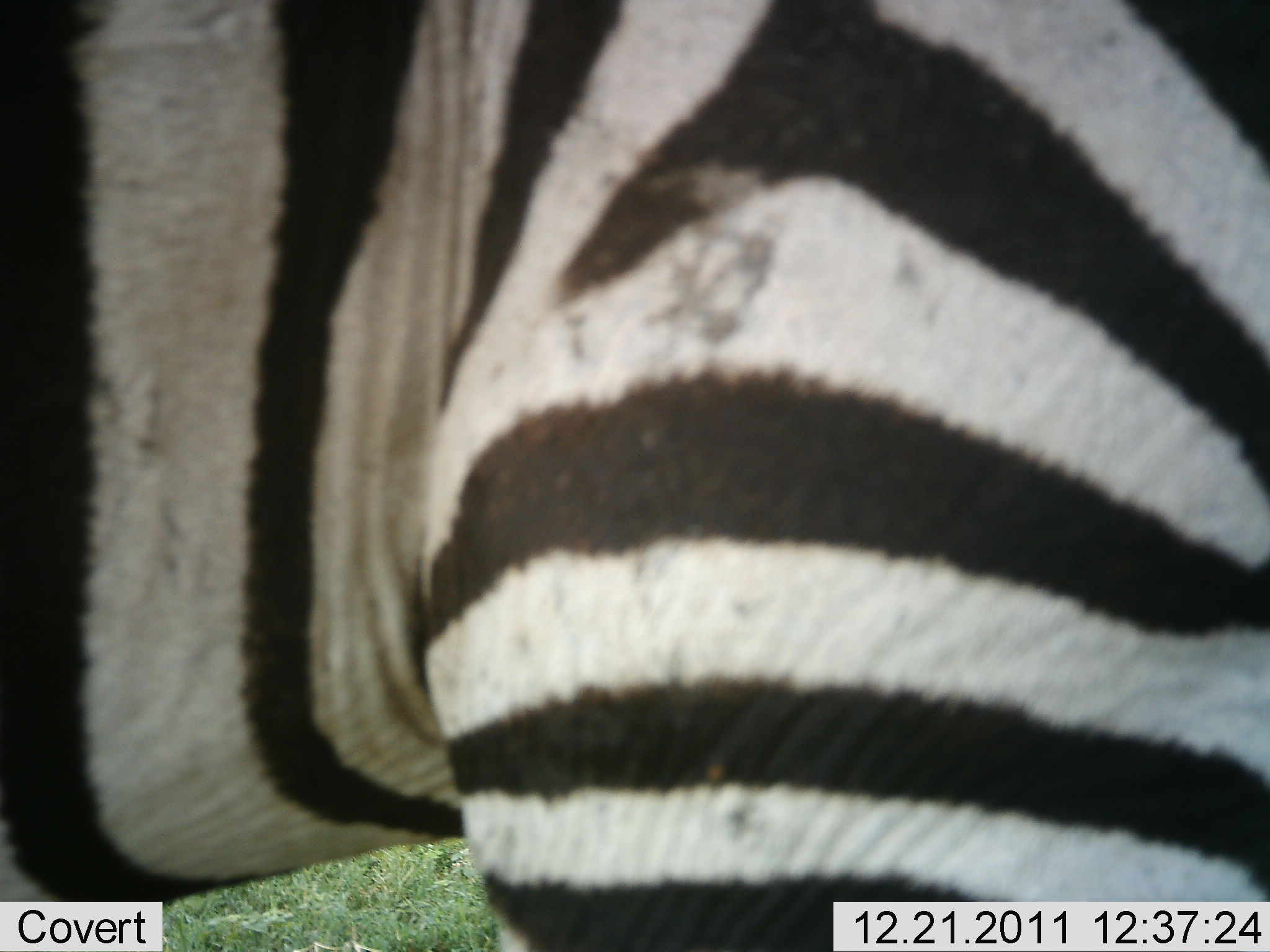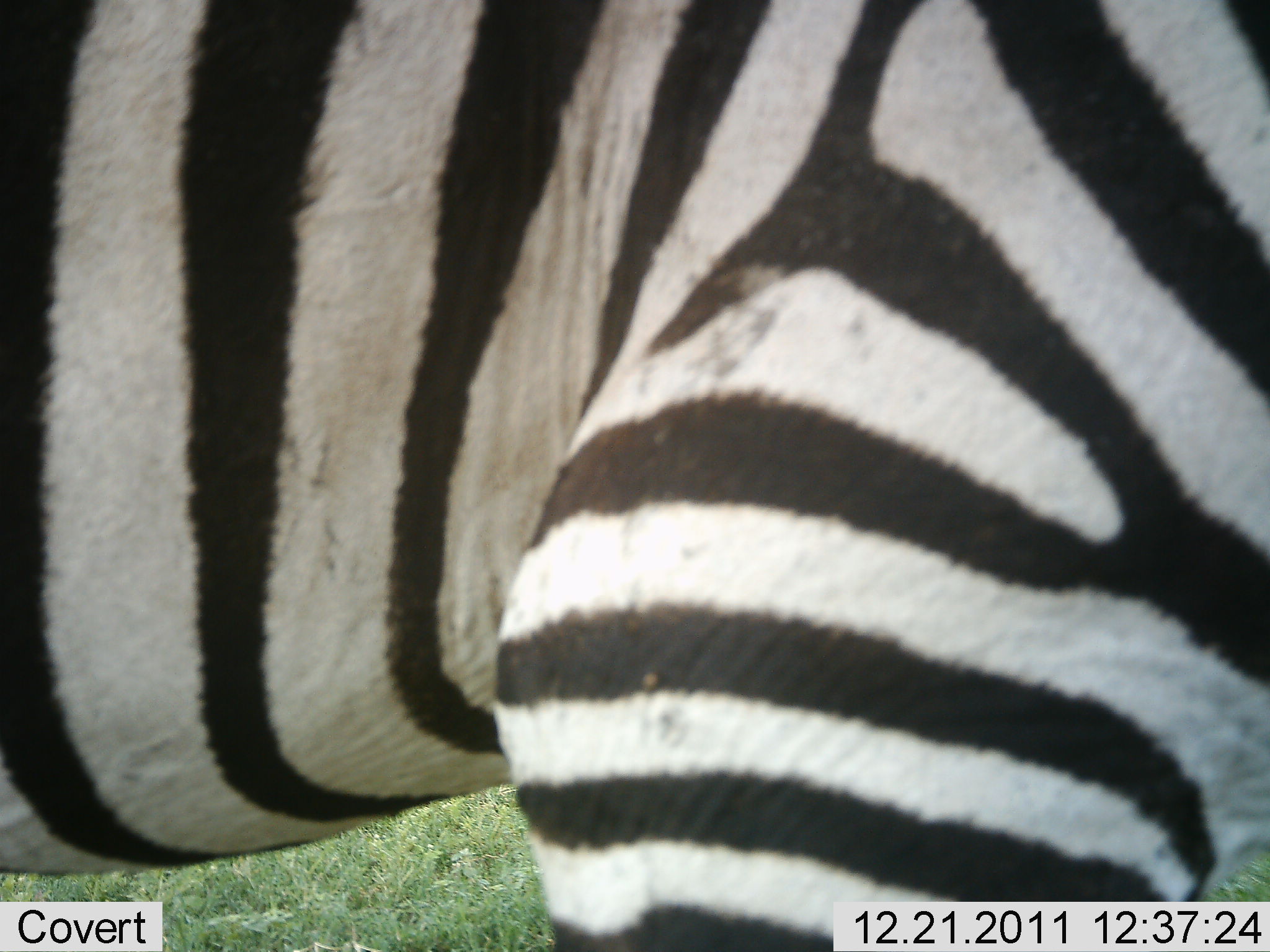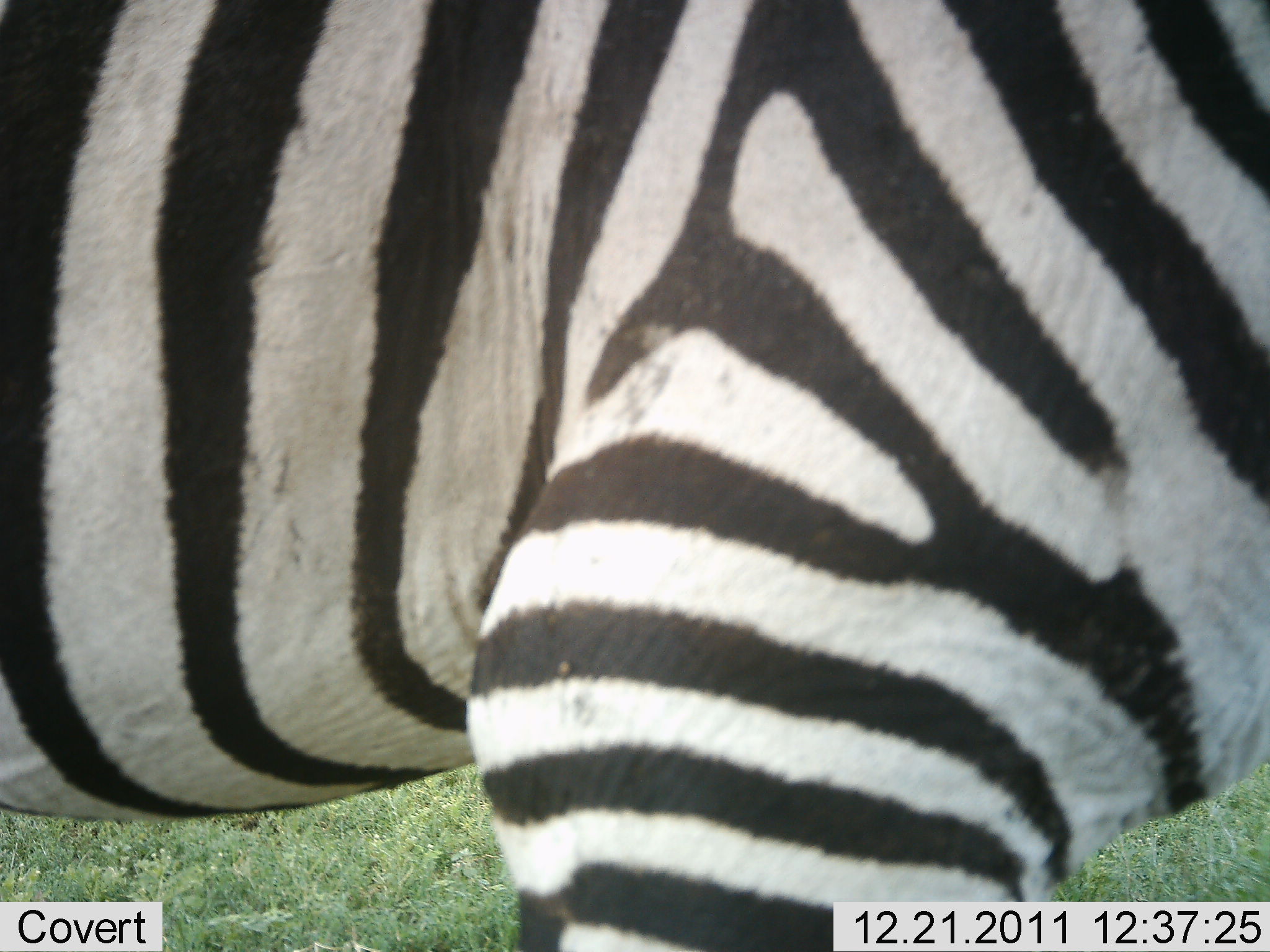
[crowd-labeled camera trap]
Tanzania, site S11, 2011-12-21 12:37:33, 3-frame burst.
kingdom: Animalia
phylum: Chordata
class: Mammalia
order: Perissodactyla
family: Equidae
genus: Equus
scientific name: Equus quagga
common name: plains zebra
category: zebra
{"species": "zebra (plains zebra) (Equus quagga)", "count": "1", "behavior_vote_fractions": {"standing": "75%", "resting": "0%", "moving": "33%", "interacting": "0%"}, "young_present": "0%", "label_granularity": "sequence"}